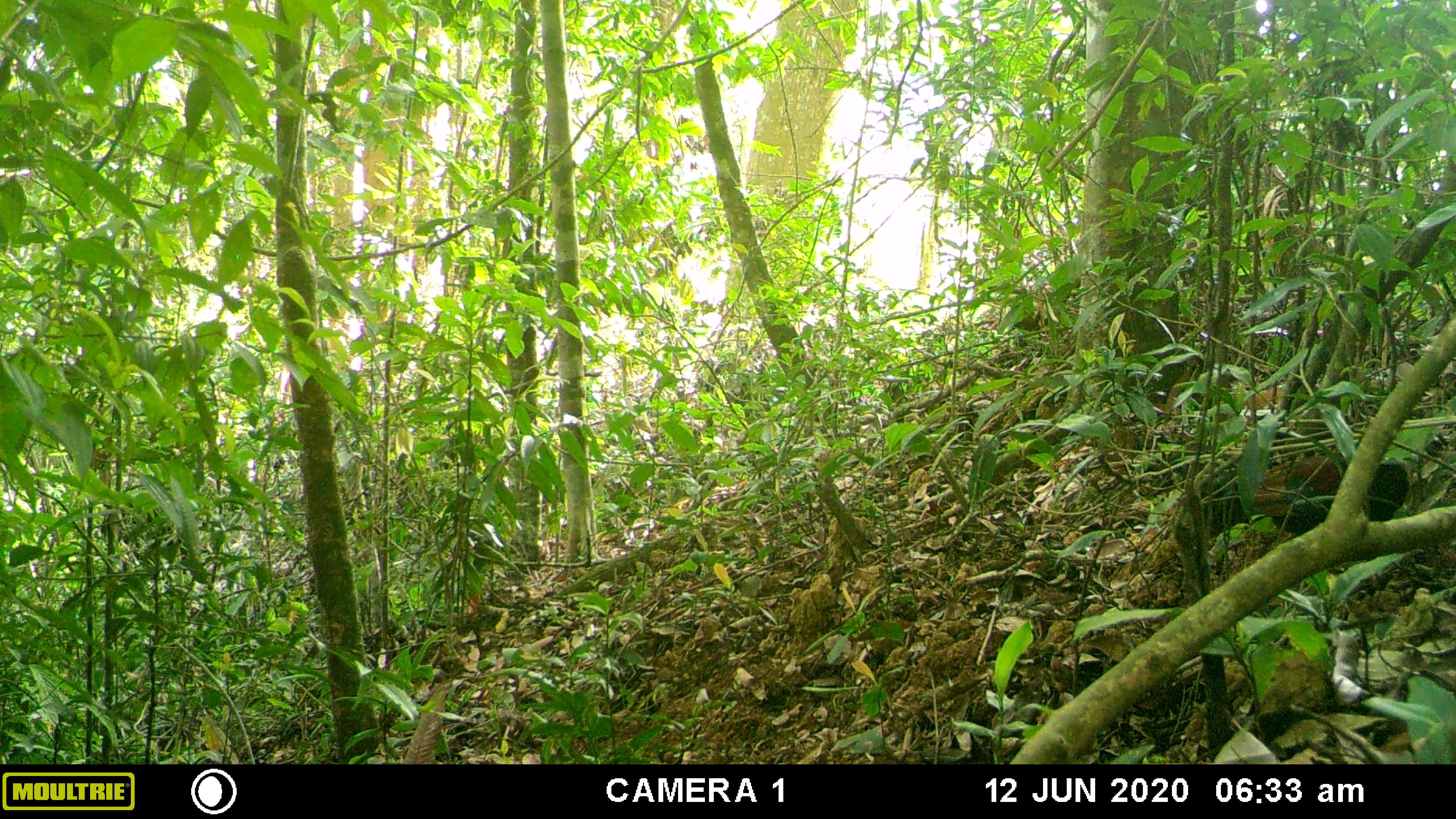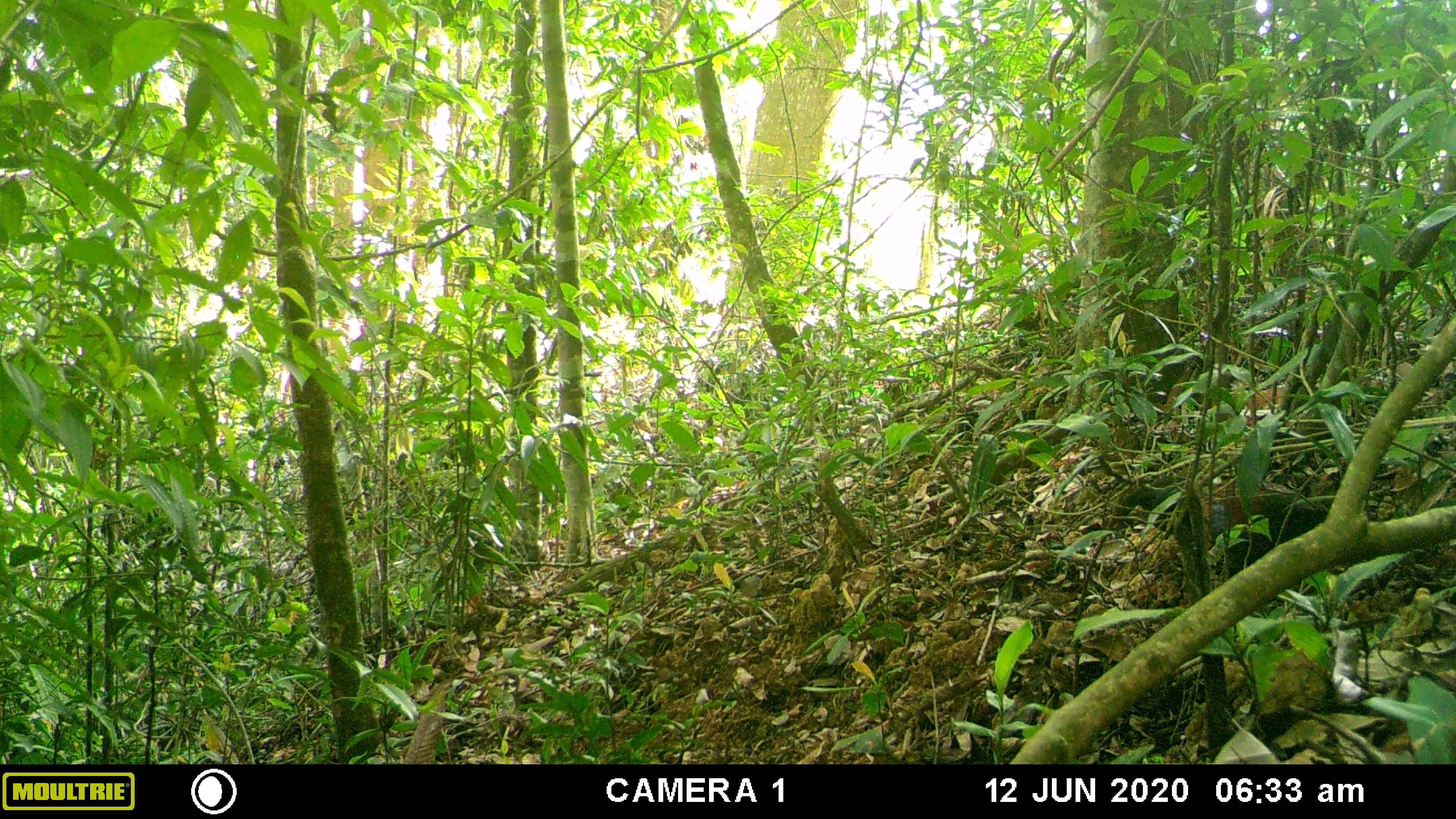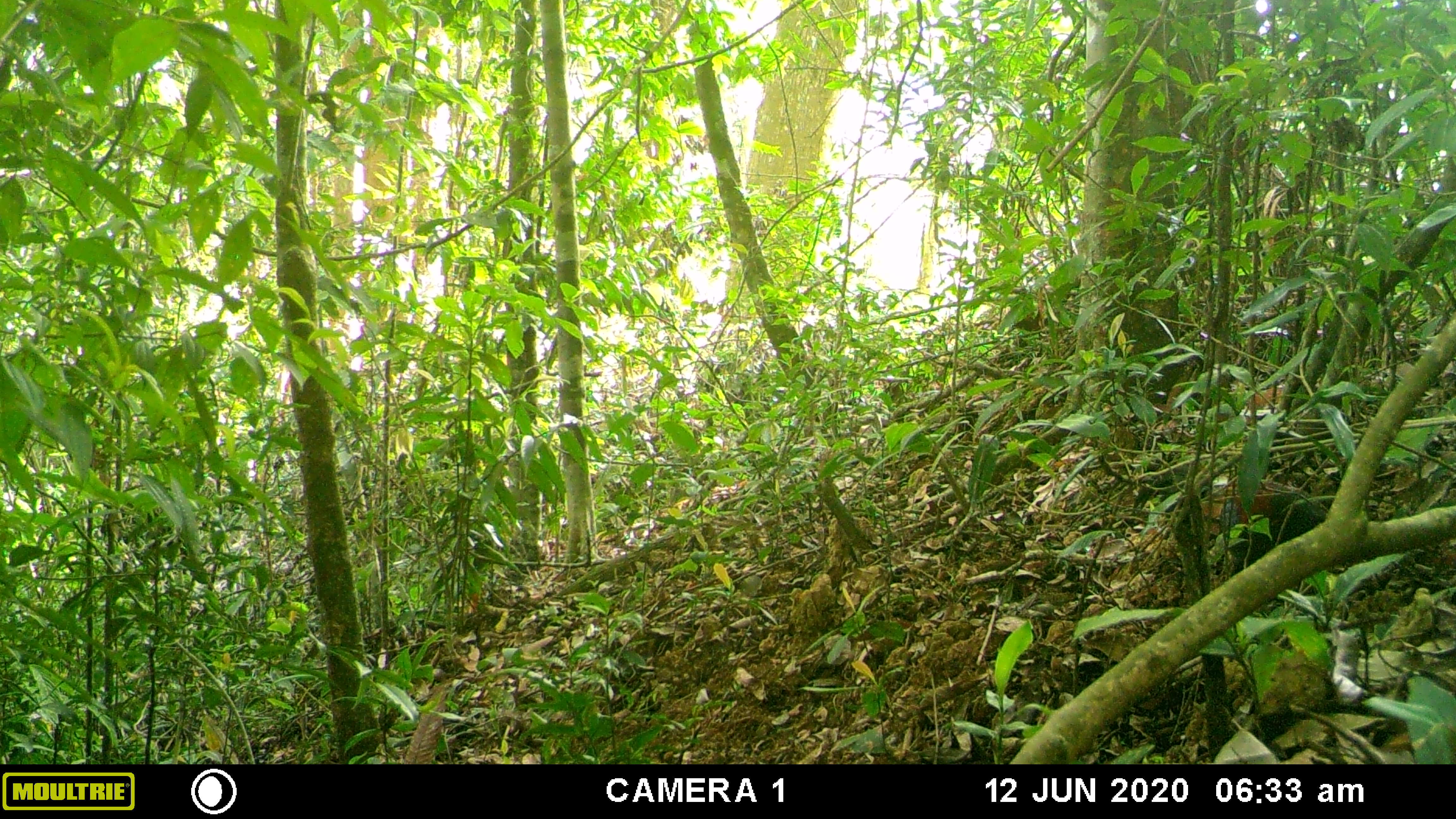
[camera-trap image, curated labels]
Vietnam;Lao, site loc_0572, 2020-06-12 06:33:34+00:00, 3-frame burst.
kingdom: Animalia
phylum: Chordata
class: Aves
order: Galliformes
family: Phasianidae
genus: Gallus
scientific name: Gallus gallus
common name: red junglefowl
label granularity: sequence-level